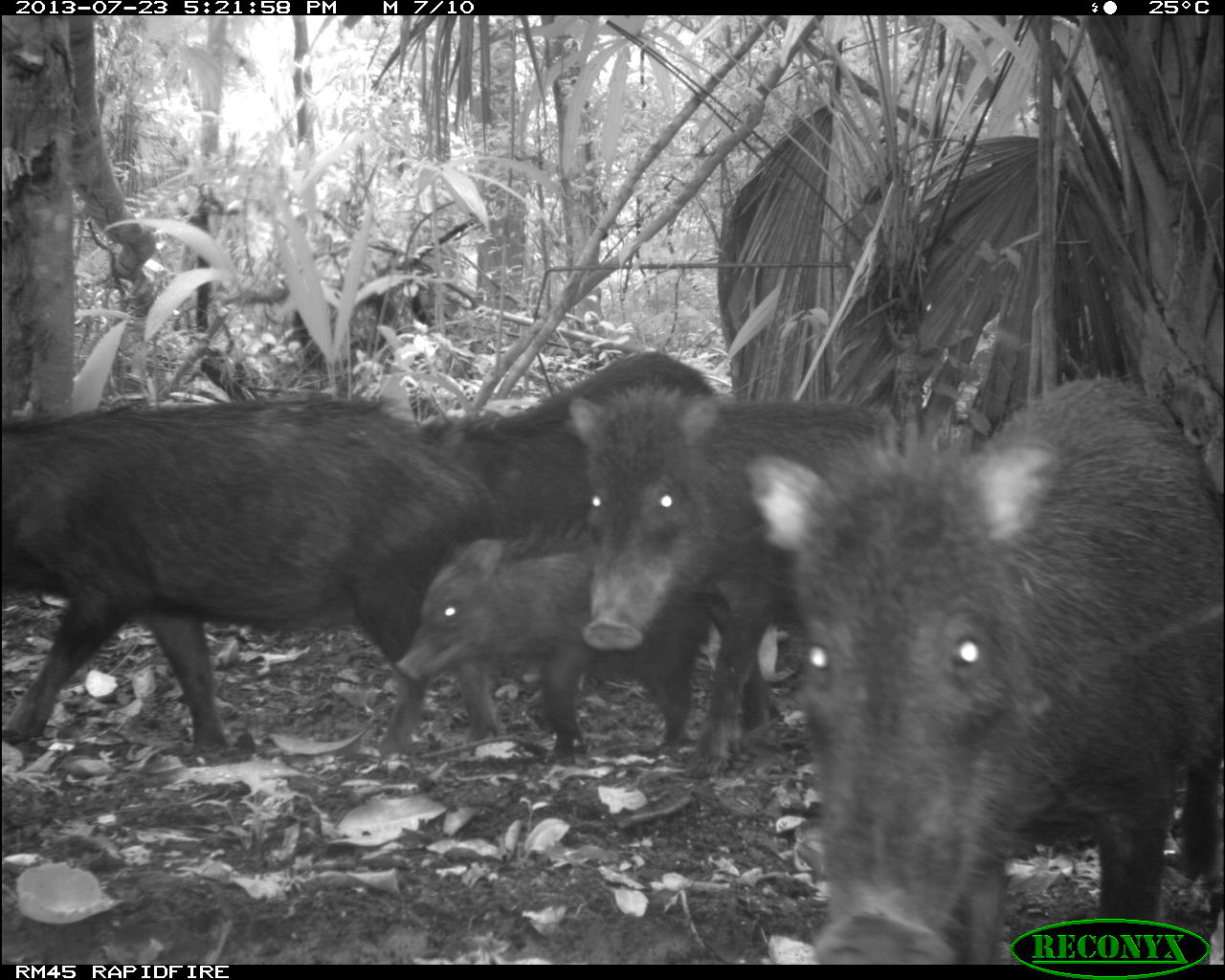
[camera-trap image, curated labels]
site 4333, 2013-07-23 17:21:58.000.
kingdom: Animalia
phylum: Chordata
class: Mammalia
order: Artiodactyla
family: Tayassuidae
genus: Tayassu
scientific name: Tayassu pecari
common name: white-lipped peccary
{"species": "Tayassu pecari (white-lipped peccary)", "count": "4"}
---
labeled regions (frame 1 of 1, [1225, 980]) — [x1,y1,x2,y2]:
tayassu pecari: [742,374,1224,965]; [0,393,499,752]; [567,386,897,776]; [393,536,707,763]; [421,349,717,548]